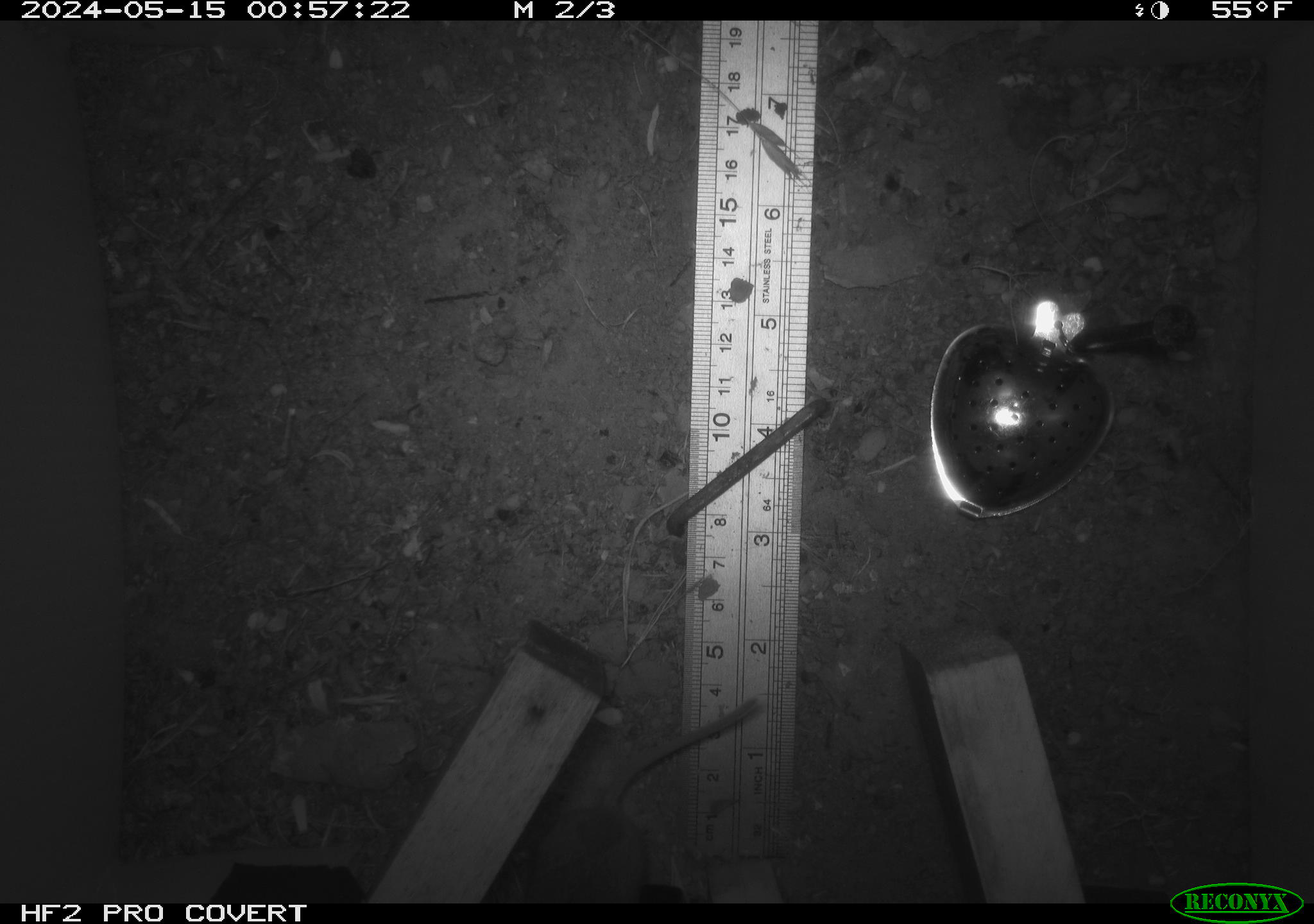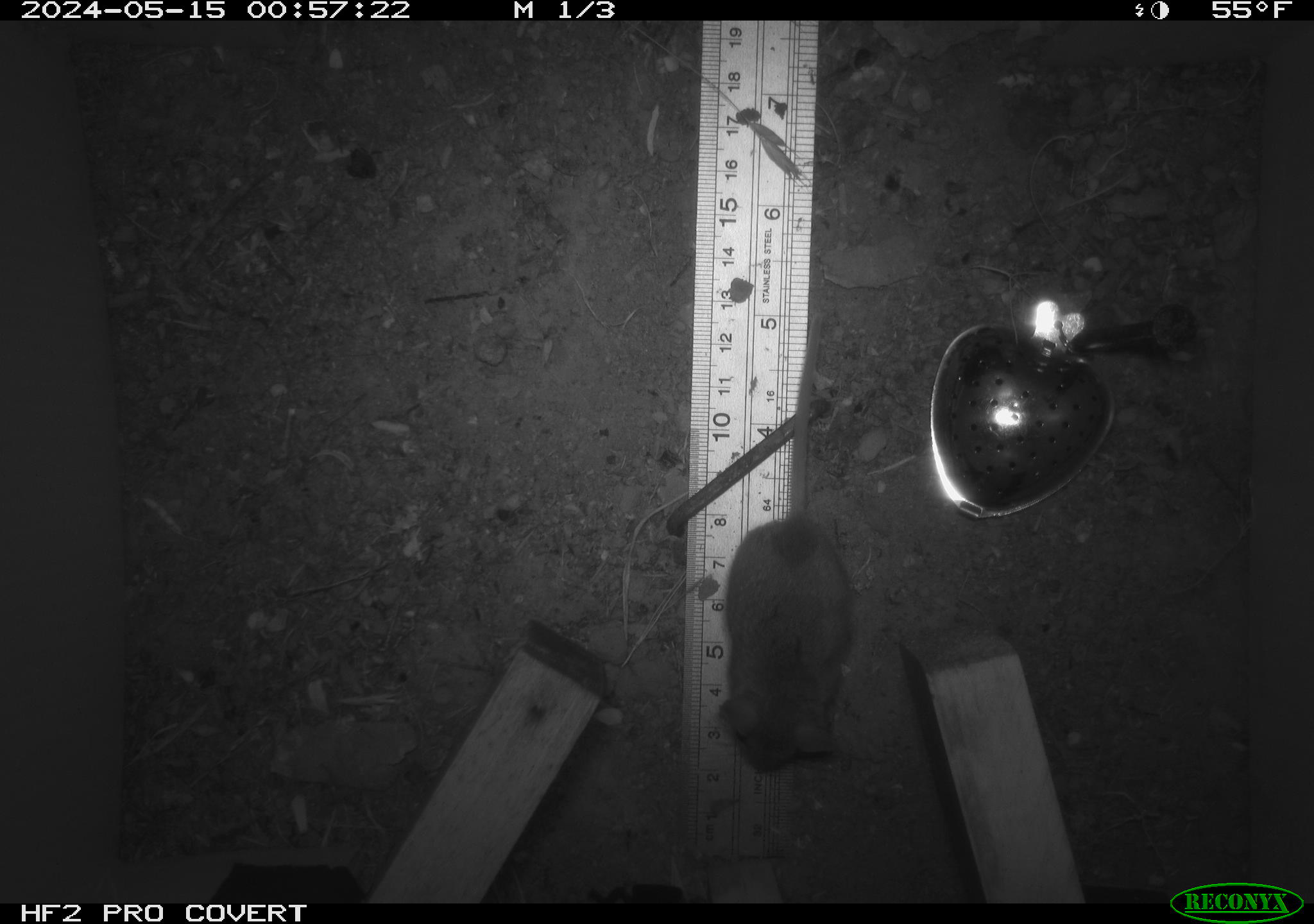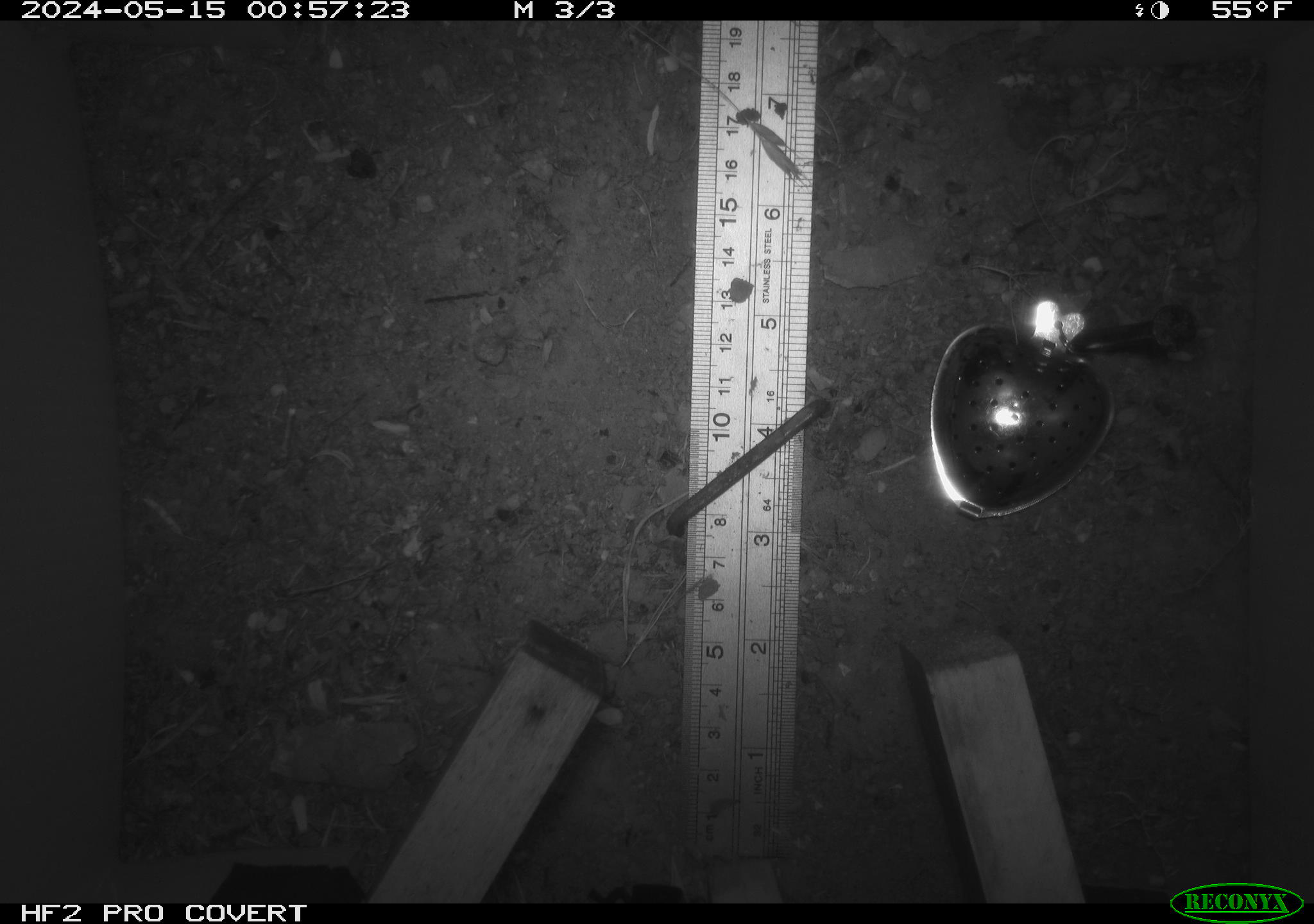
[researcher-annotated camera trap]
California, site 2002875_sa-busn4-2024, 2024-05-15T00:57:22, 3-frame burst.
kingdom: Animalia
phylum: Chordata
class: Mammalia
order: Rodentia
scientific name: Rodentia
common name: rodent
Rodent (Rodentia).